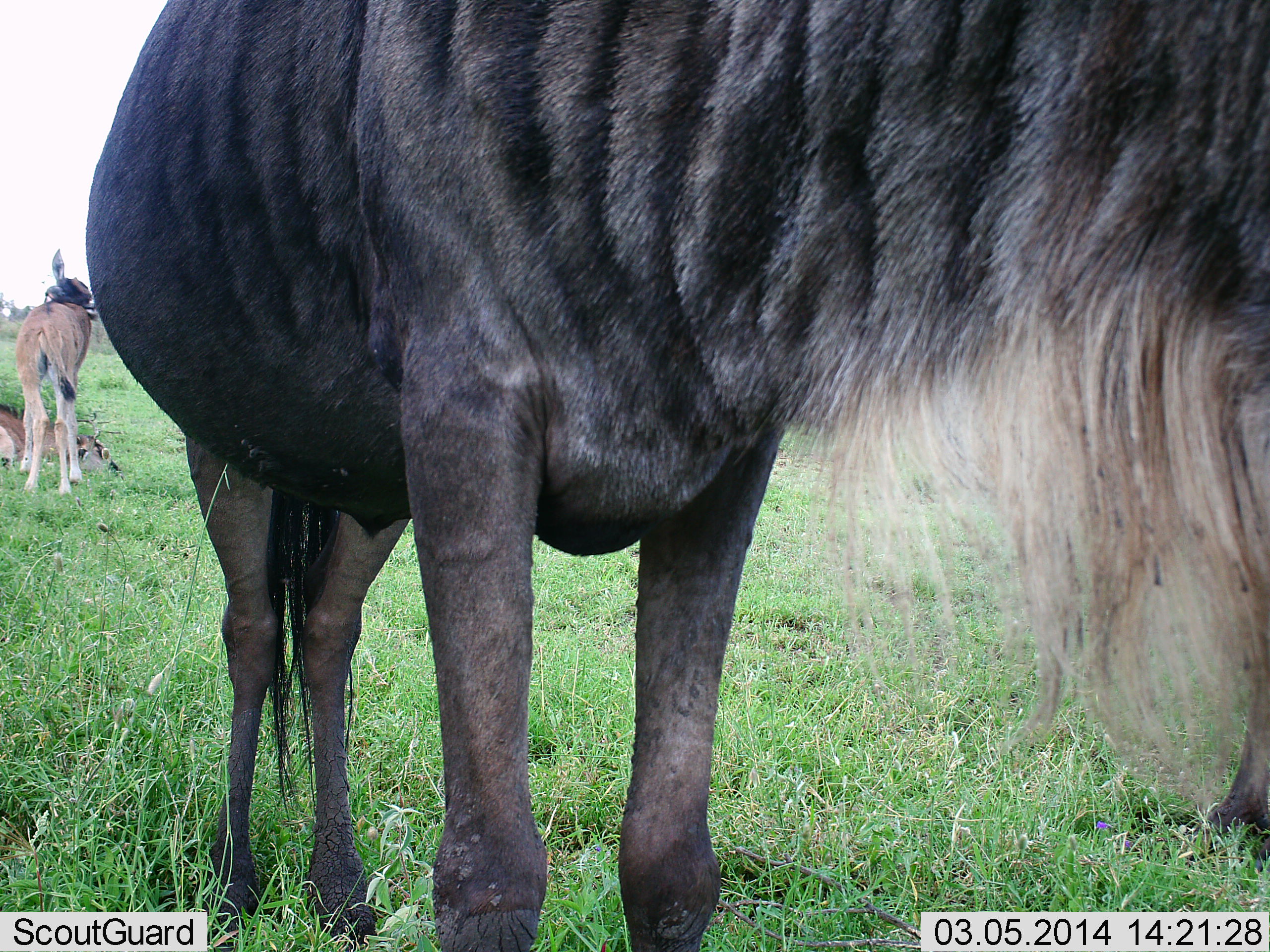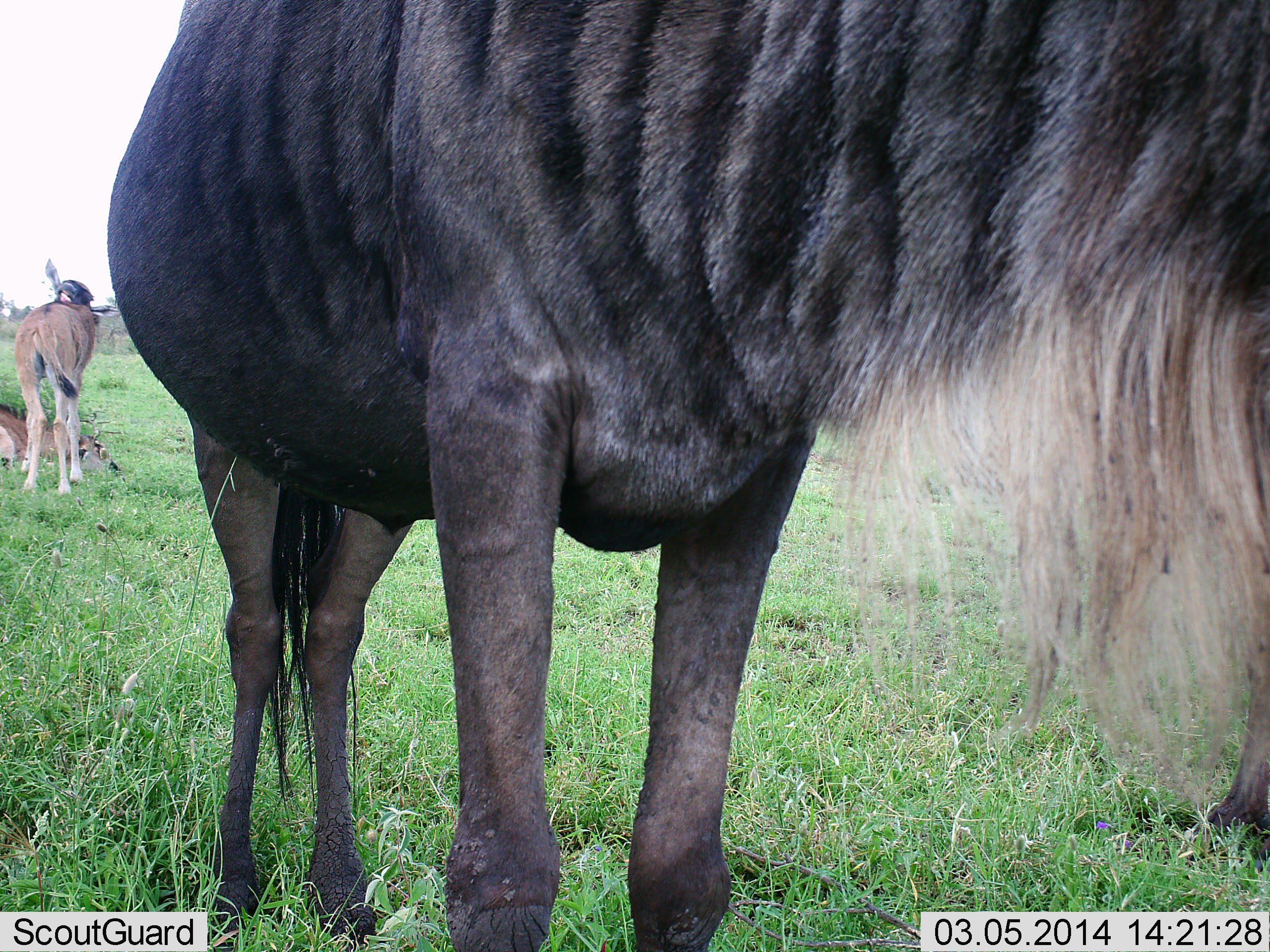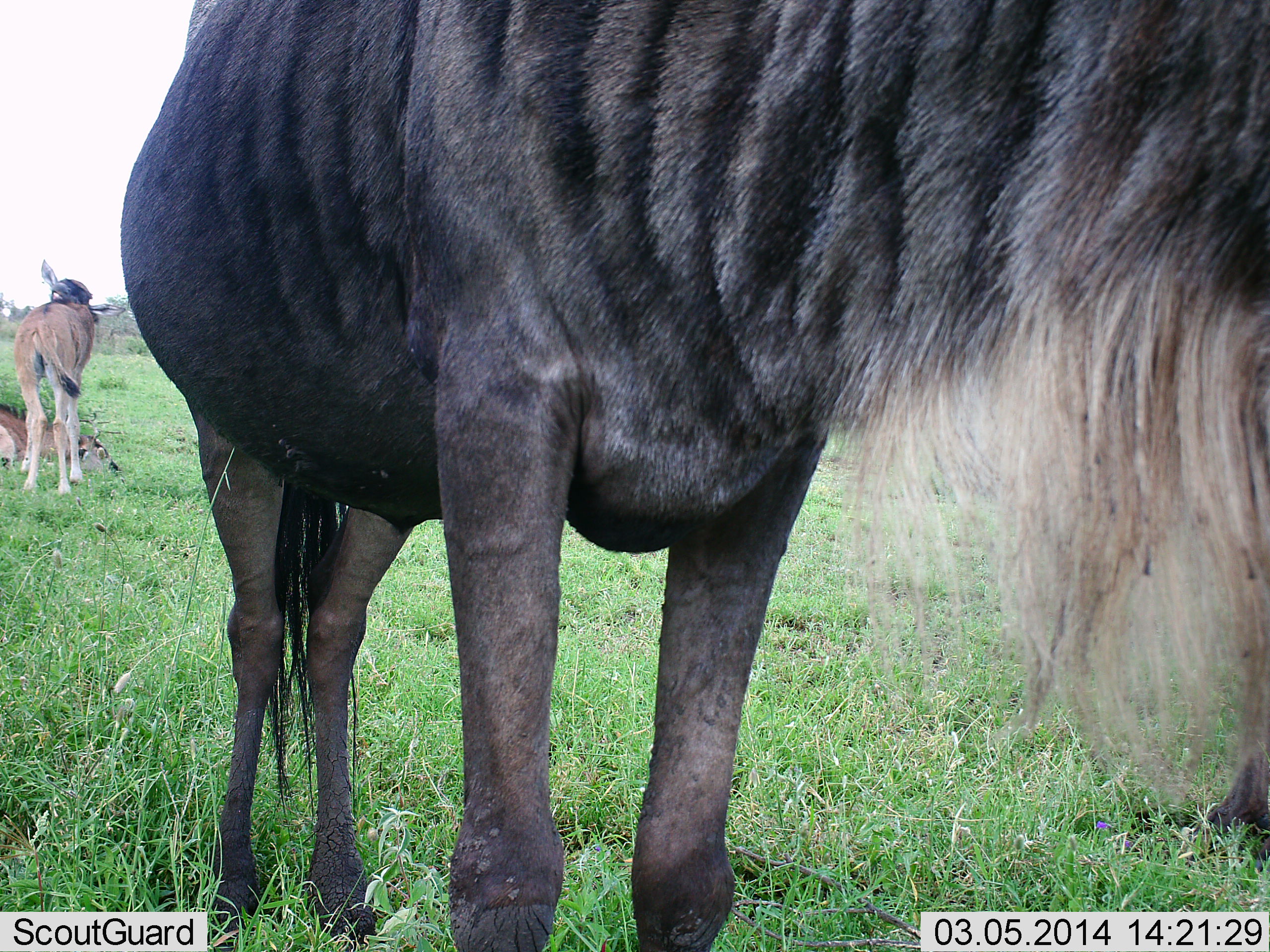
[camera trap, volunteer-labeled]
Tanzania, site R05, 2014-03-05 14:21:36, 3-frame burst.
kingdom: Animalia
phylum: Chordata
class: Mammalia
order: Artiodactyla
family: Bovidae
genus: Connochaetes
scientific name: Connochaetes taurinus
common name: blue wildebeest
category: wildebeest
Wildebeest (blue wildebeest) (Connochaetes taurinus), count 2. Behavior (volunteer vote fractions): standing 100%, resting 40%, moving 0%, interacting 10%. Young present (vote fraction): 40%. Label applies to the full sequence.